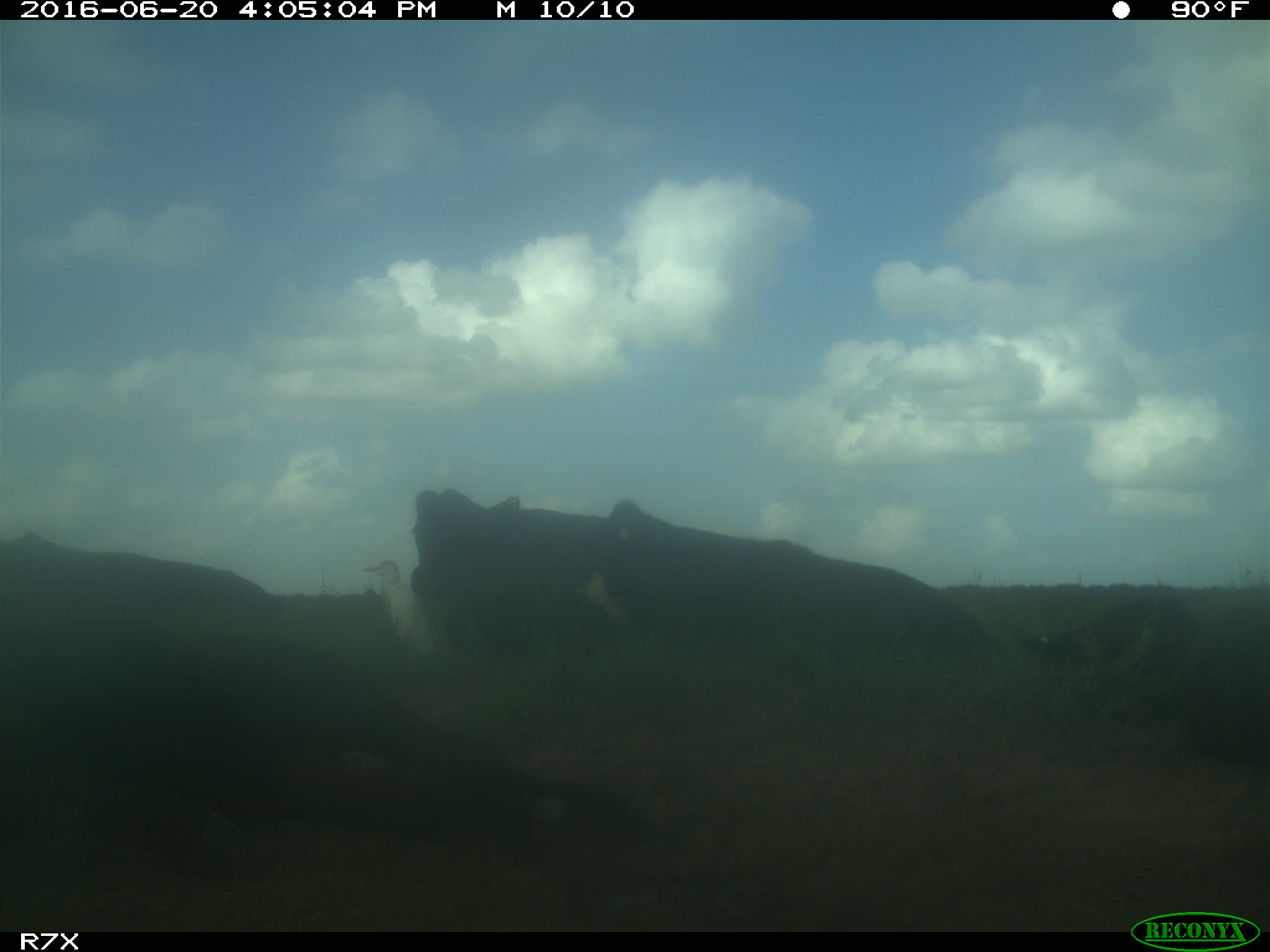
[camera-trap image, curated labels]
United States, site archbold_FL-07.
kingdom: Animalia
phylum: Chordata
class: Mammalia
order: Artiodactyla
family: Bovidae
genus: Bos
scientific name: Bos taurus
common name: domestic cow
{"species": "Bos taurus (domestic cow)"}